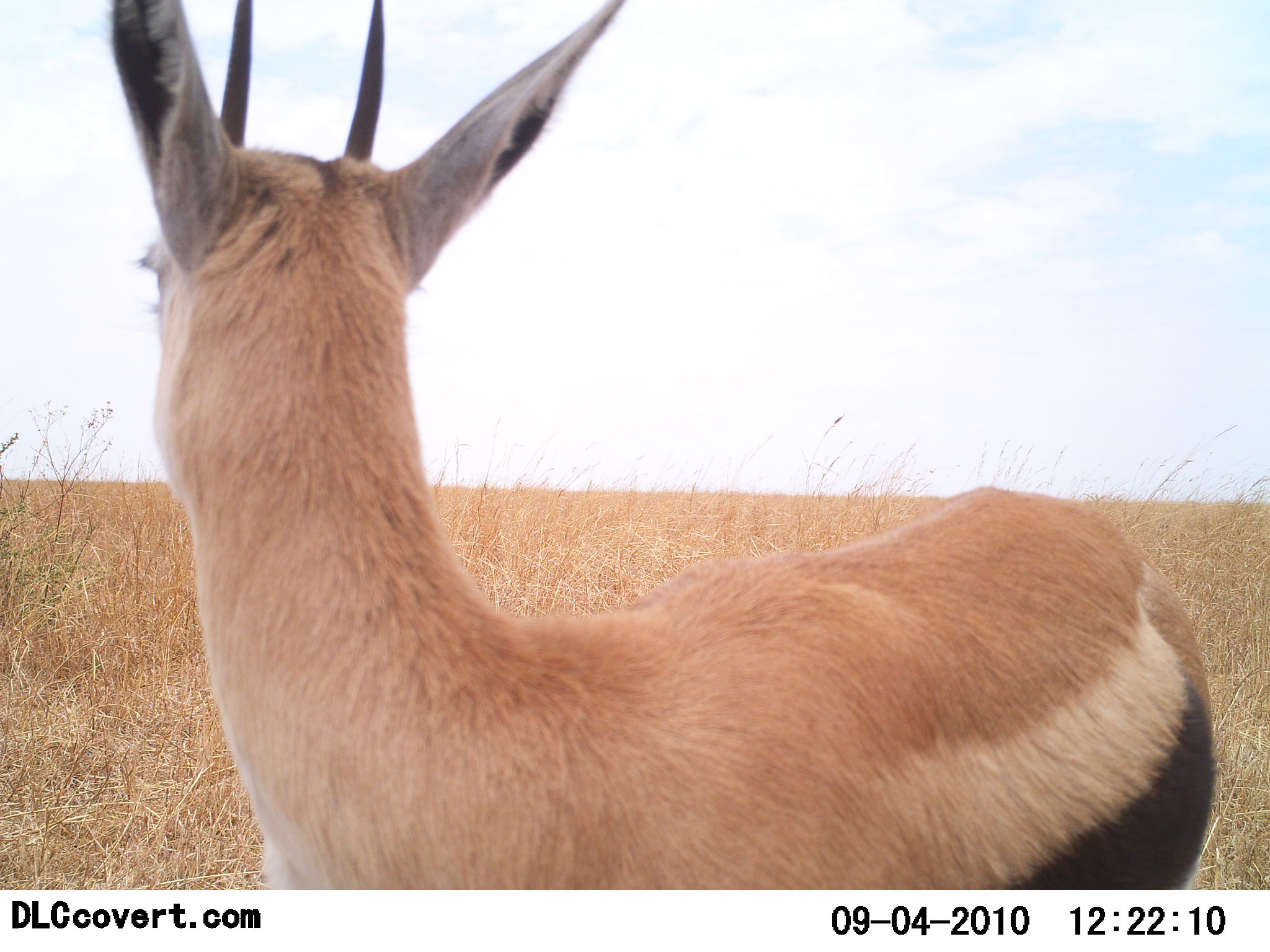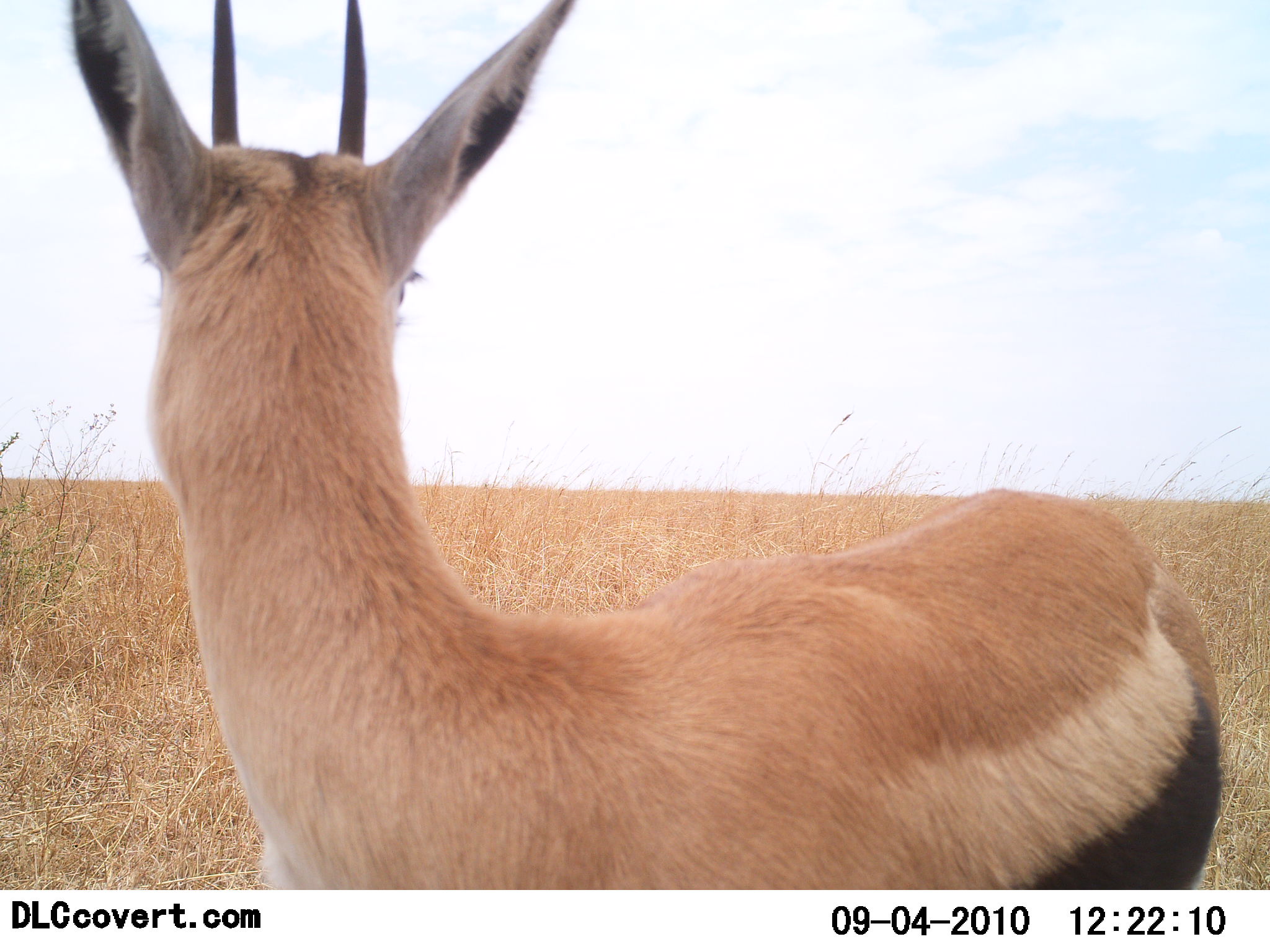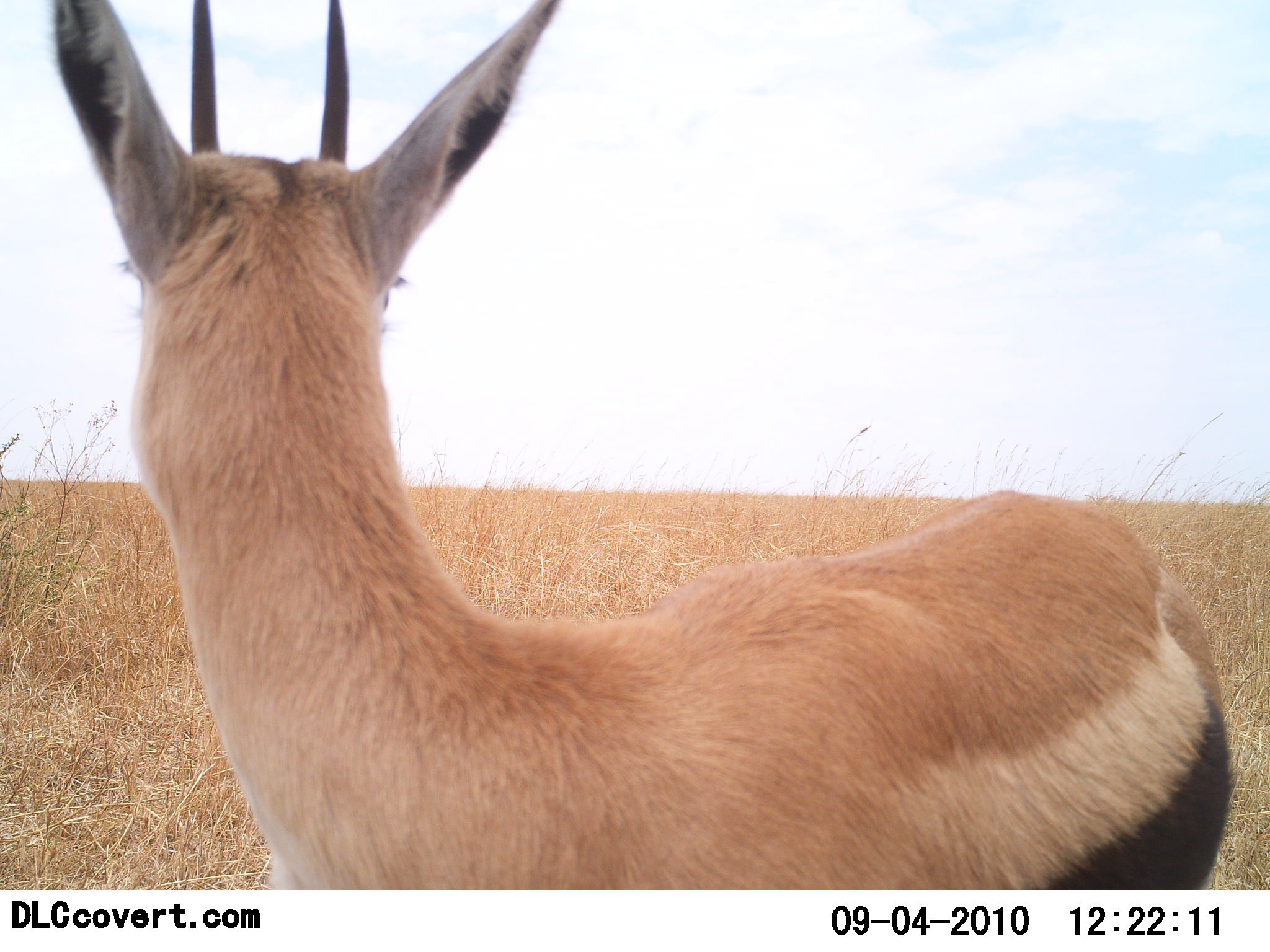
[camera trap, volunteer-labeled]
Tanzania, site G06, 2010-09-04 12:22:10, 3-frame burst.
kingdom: Animalia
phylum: Chordata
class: Mammalia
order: Artiodactyla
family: Bovidae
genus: Eudorcas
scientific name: Eudorcas thomsonii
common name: thomson's gazelle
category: gazellethomsons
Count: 1.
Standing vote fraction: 100%.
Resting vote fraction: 0%.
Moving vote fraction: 0%.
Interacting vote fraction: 0%.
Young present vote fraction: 0%.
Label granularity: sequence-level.